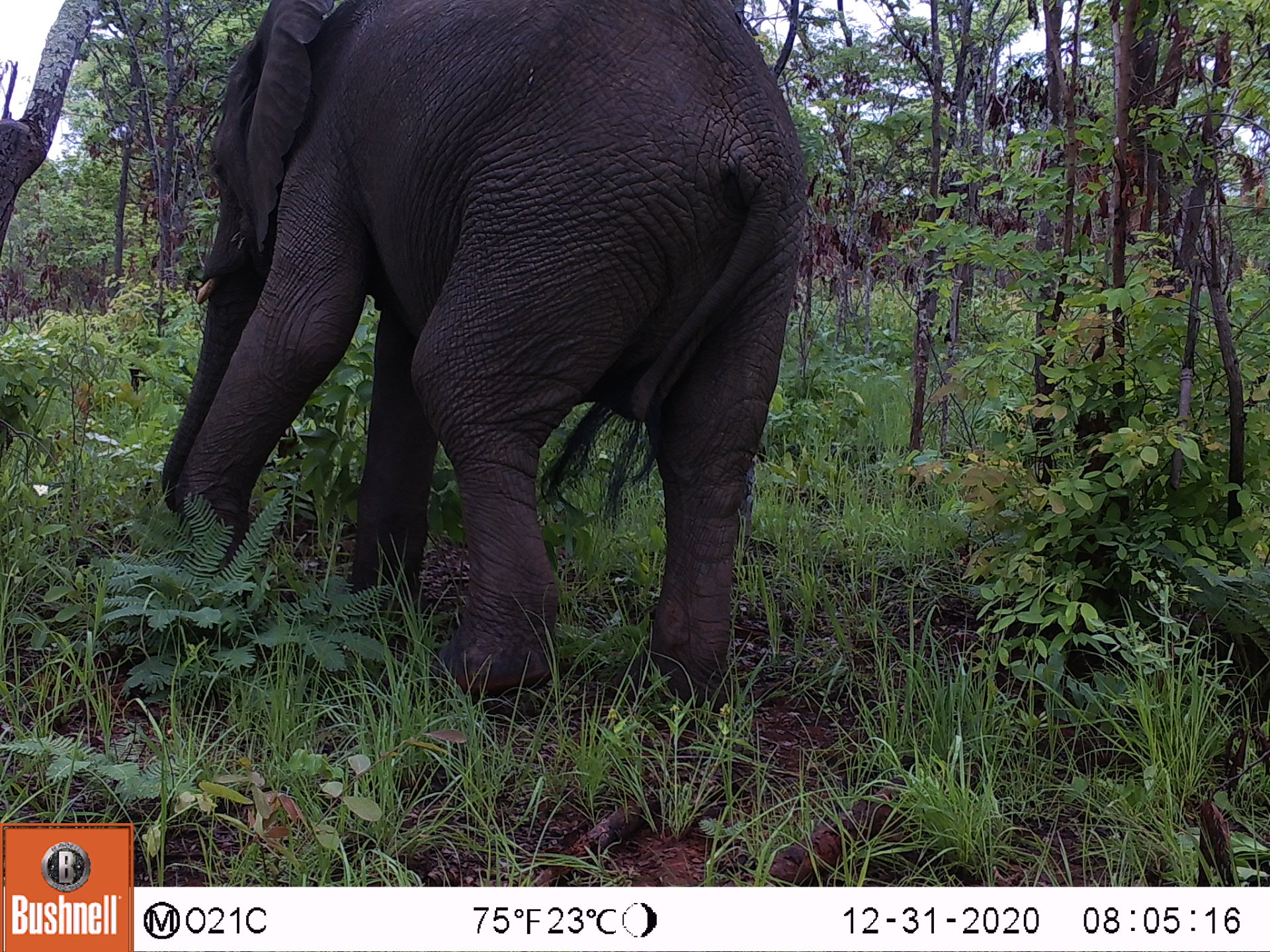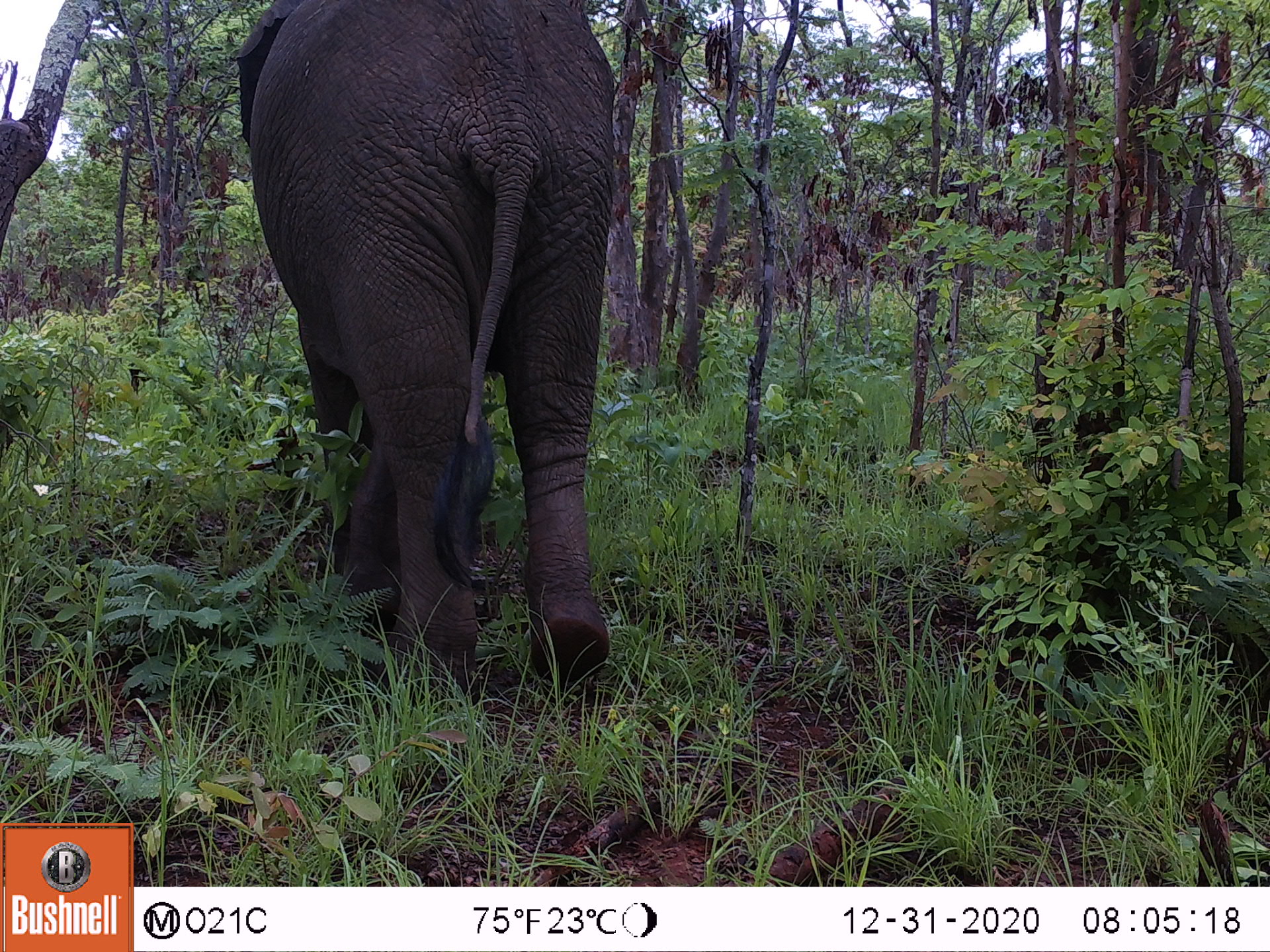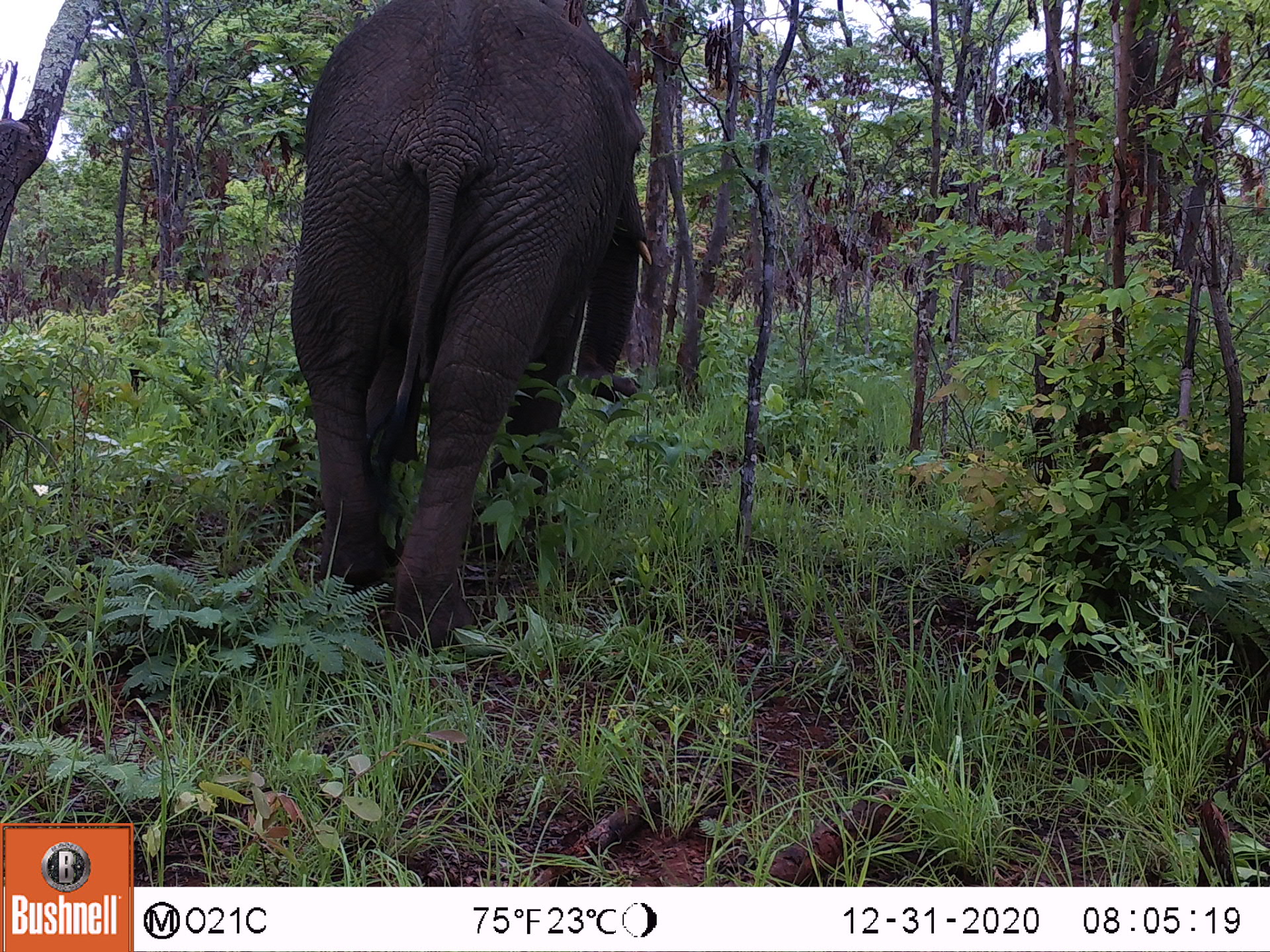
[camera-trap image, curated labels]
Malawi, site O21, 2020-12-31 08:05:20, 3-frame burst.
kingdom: Animalia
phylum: Chordata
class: Mammalia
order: Proboscidea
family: Elephantidae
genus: Loxodonta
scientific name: Loxodonta africana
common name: african savanna elephant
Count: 1.